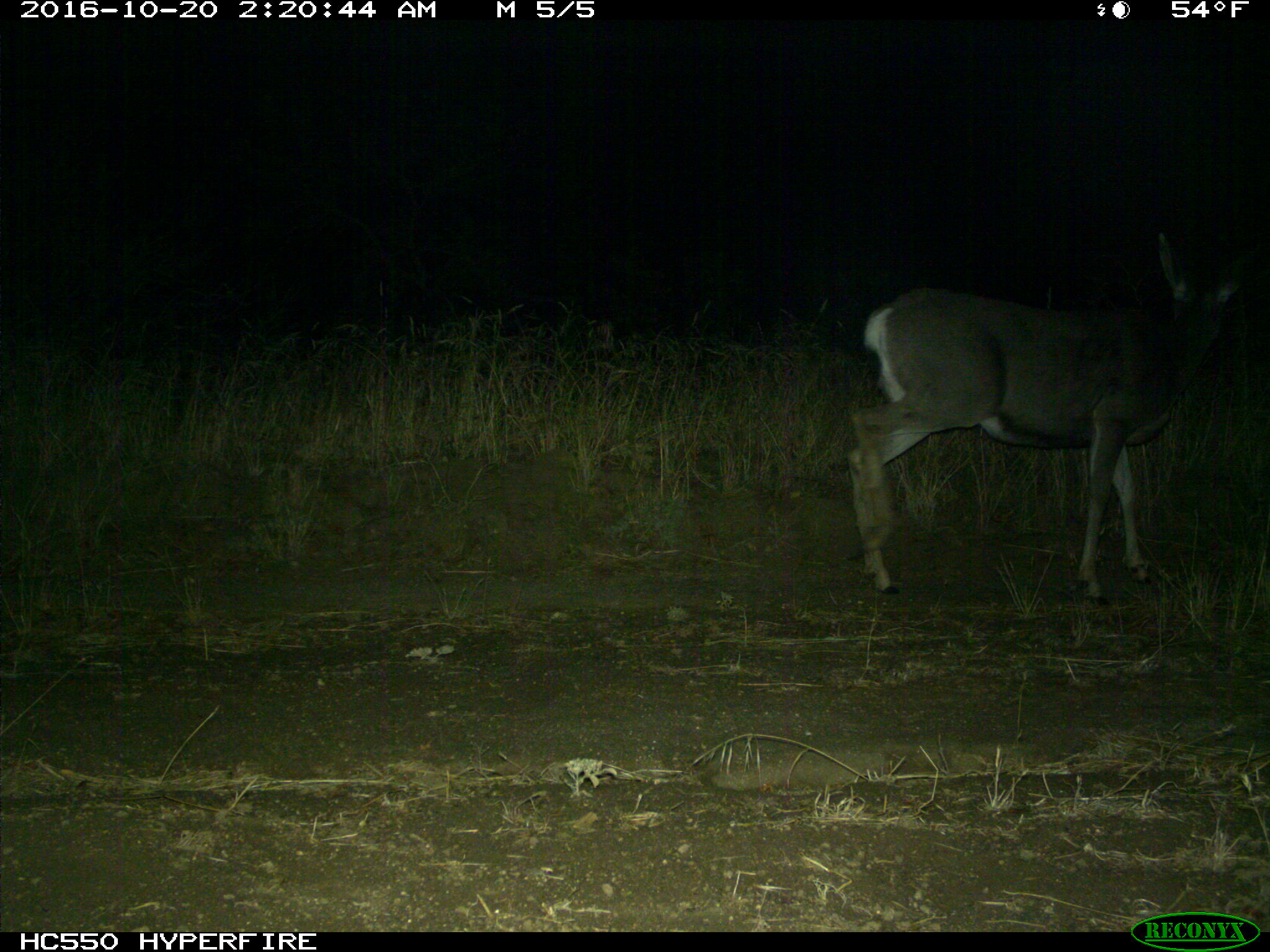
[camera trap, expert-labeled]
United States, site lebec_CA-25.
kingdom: Animalia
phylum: Chordata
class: Mammalia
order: Artiodactyla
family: Cervidae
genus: Odocoileus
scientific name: Odocoileus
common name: deer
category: unidentified deer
Unidentified deer (deer) (Odocoileus).